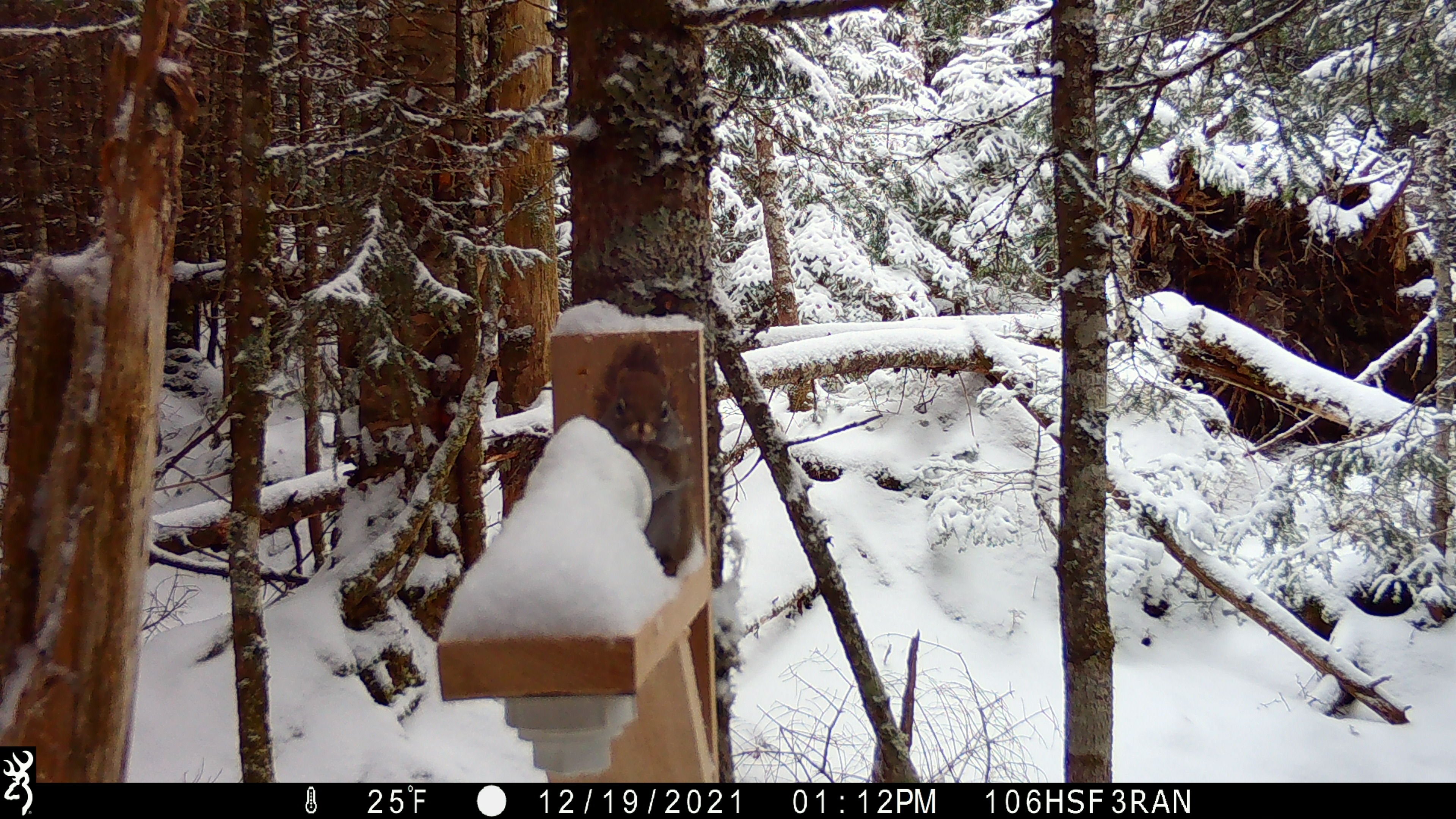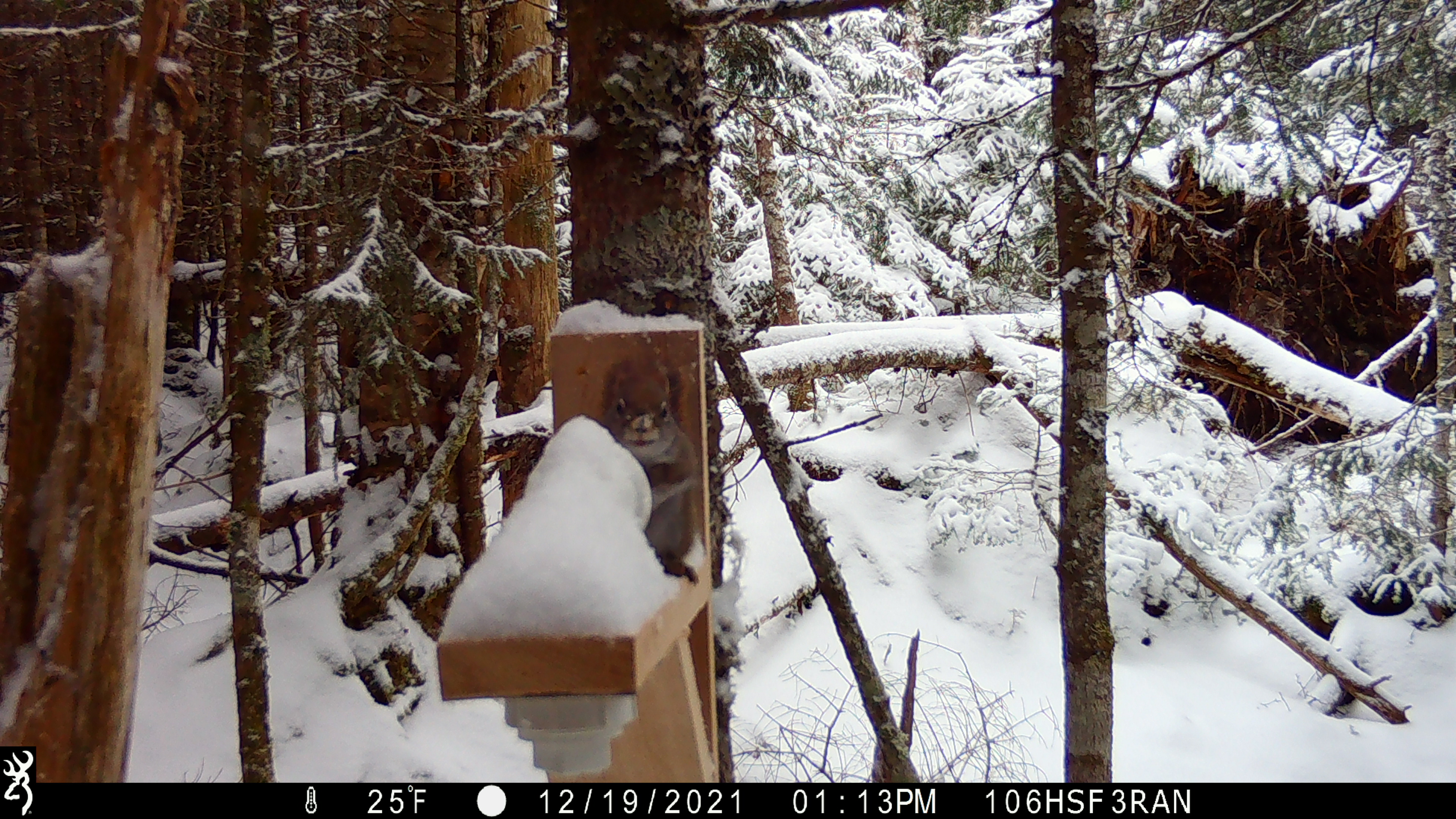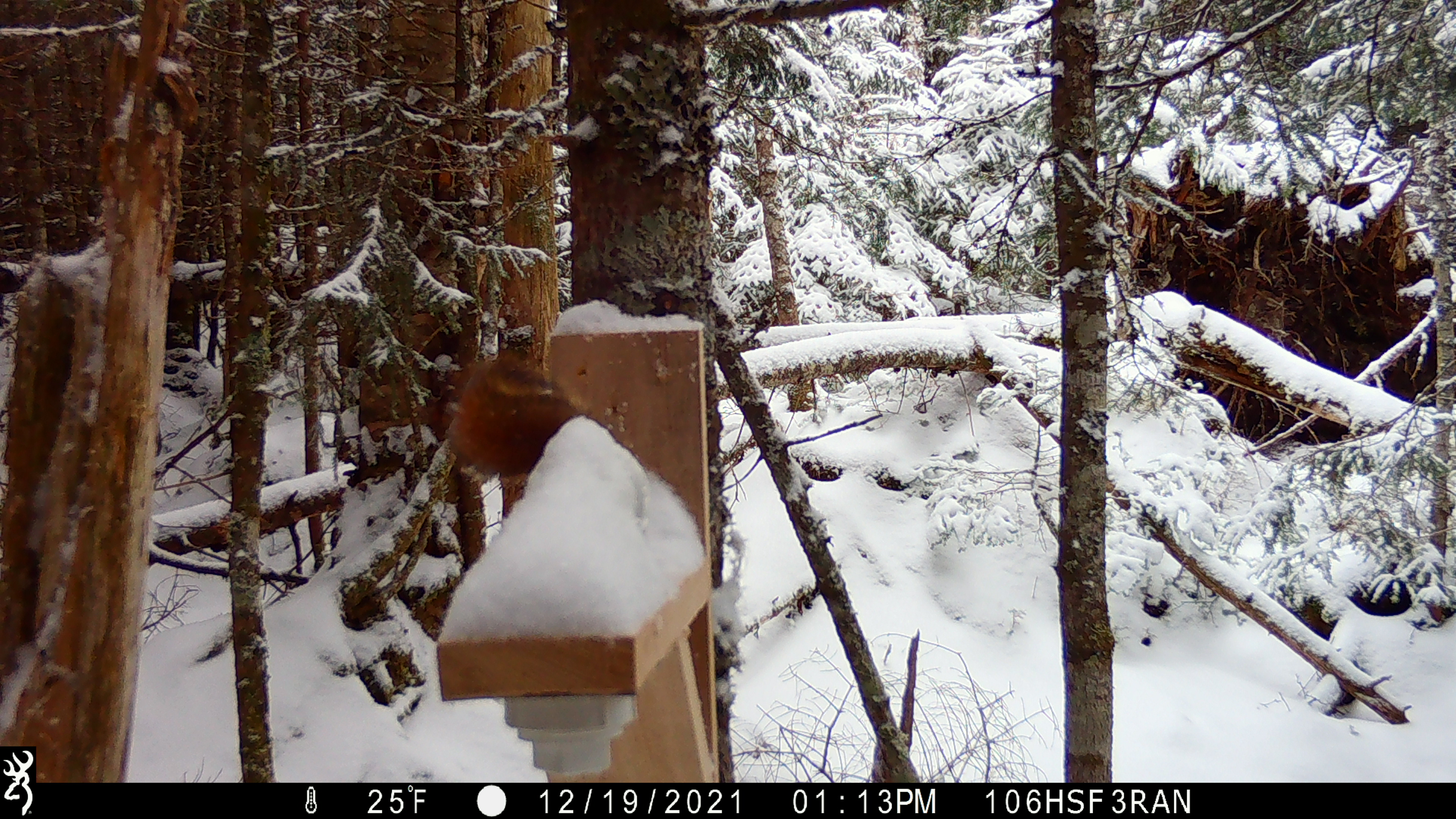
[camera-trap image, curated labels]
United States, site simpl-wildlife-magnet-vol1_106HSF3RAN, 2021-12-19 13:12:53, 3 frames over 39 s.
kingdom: Animalia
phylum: Chordata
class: Mammalia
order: Rodentia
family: Sciuridae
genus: Tamiasciurus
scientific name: Tamiasciurus hudsonicus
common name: red squirrel